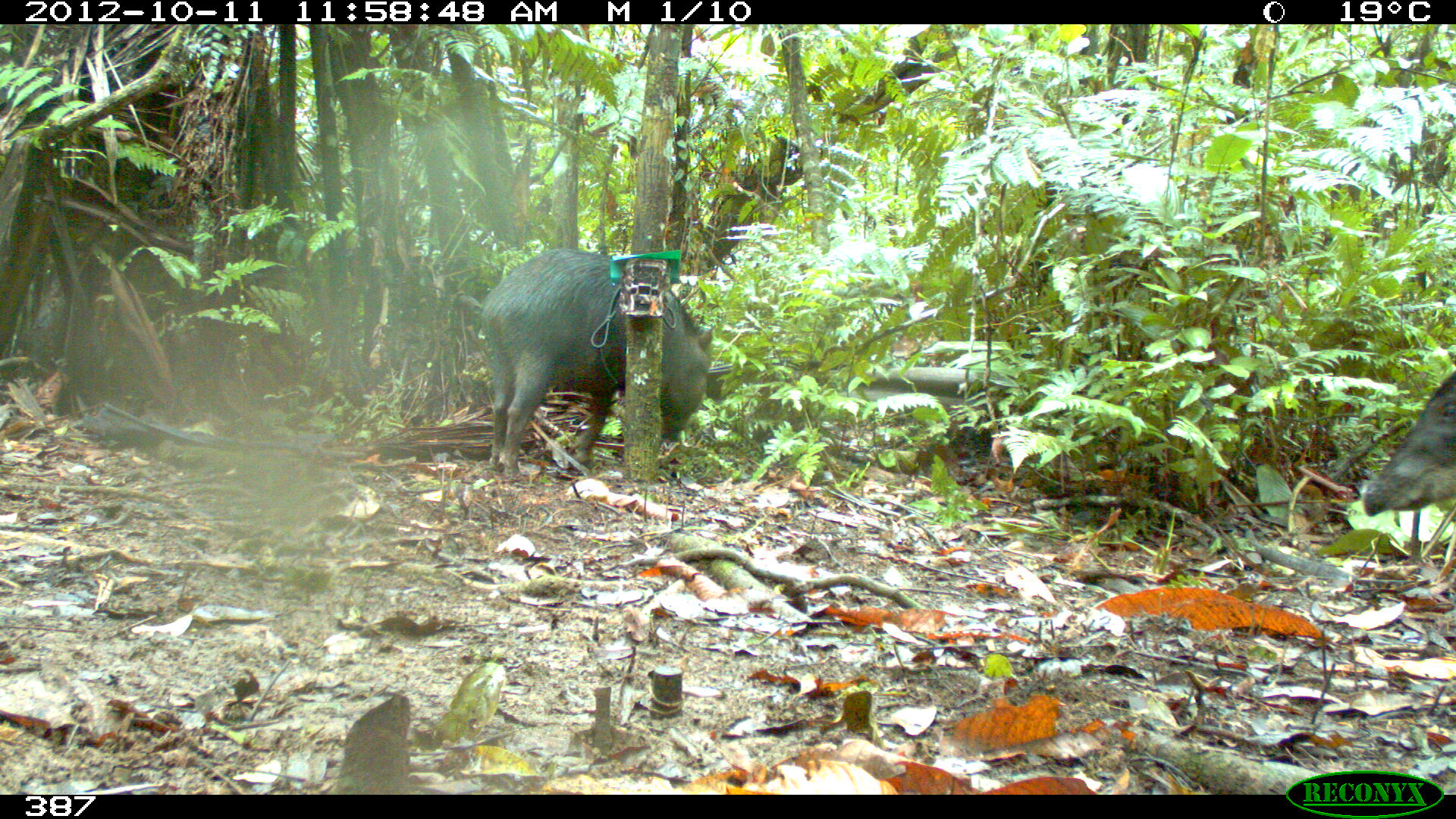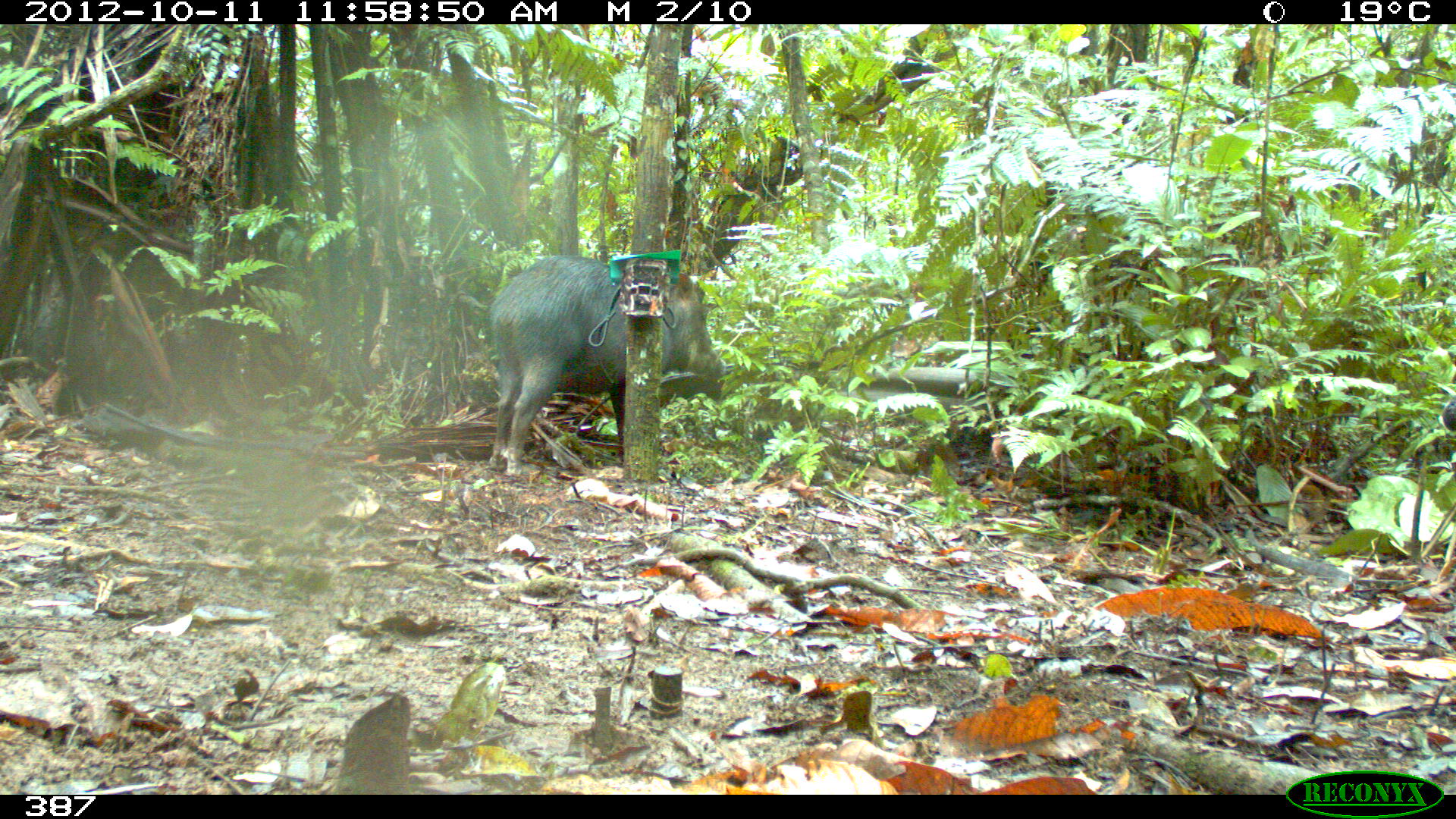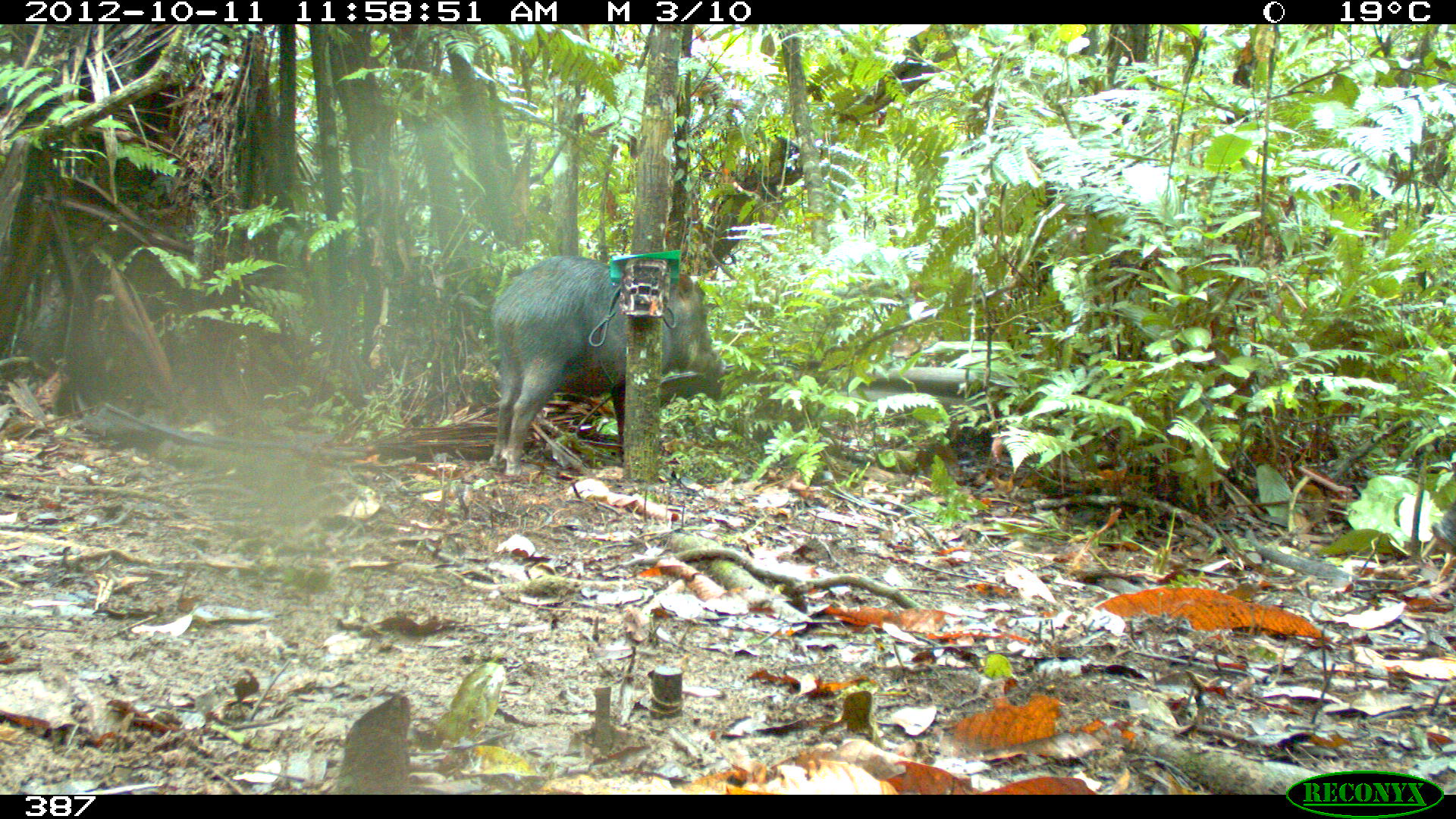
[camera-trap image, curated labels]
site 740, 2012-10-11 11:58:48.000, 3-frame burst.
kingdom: Animalia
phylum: Chordata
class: Mammalia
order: Artiodactyla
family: Tayassuidae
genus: Tayassu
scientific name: Tayassu pecari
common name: white-lipped peccary